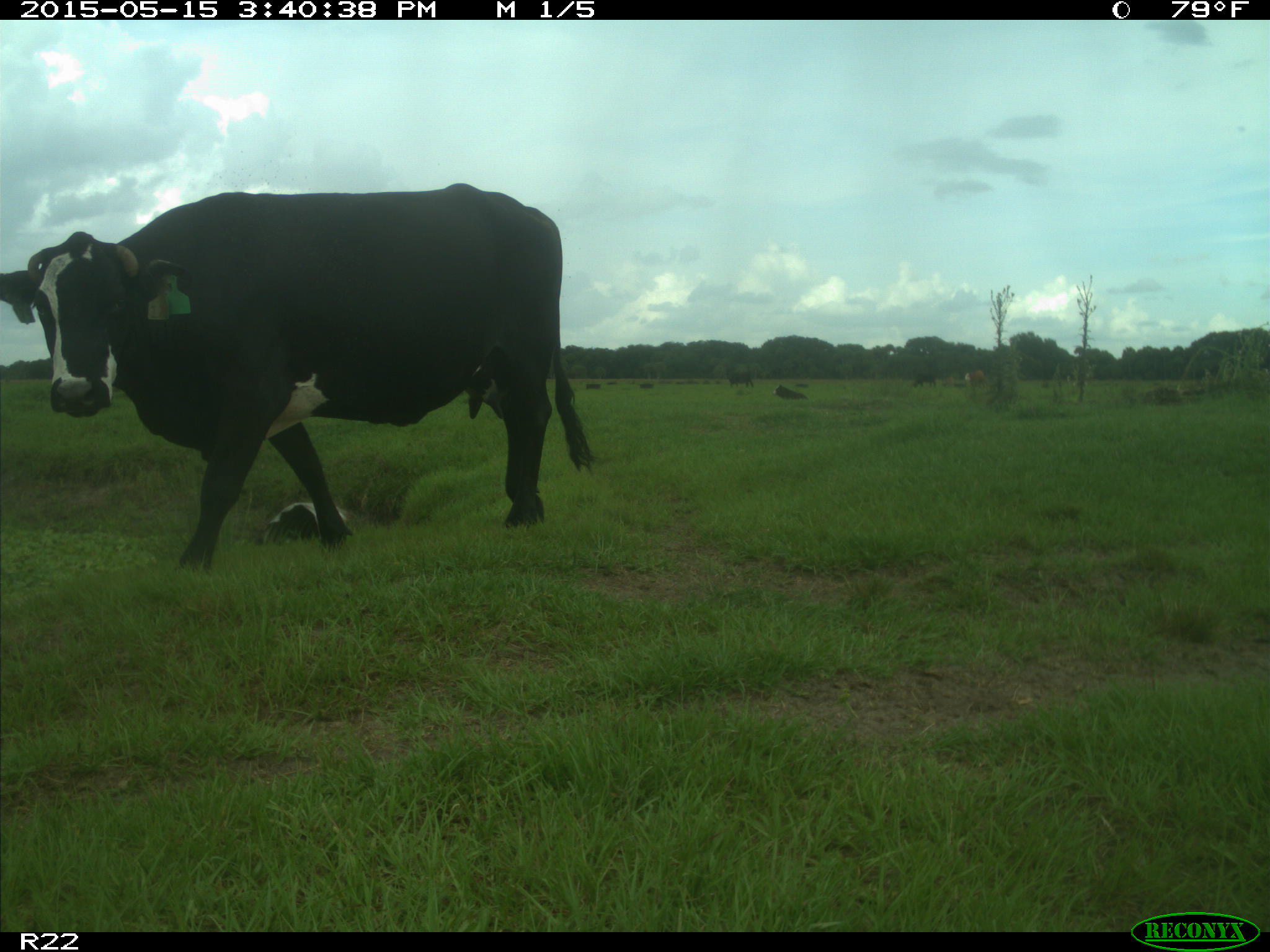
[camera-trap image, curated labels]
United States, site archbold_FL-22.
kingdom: Animalia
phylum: Chordata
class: Mammalia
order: Artiodactyla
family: Bovidae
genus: Bos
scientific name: Bos taurus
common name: domestic cow